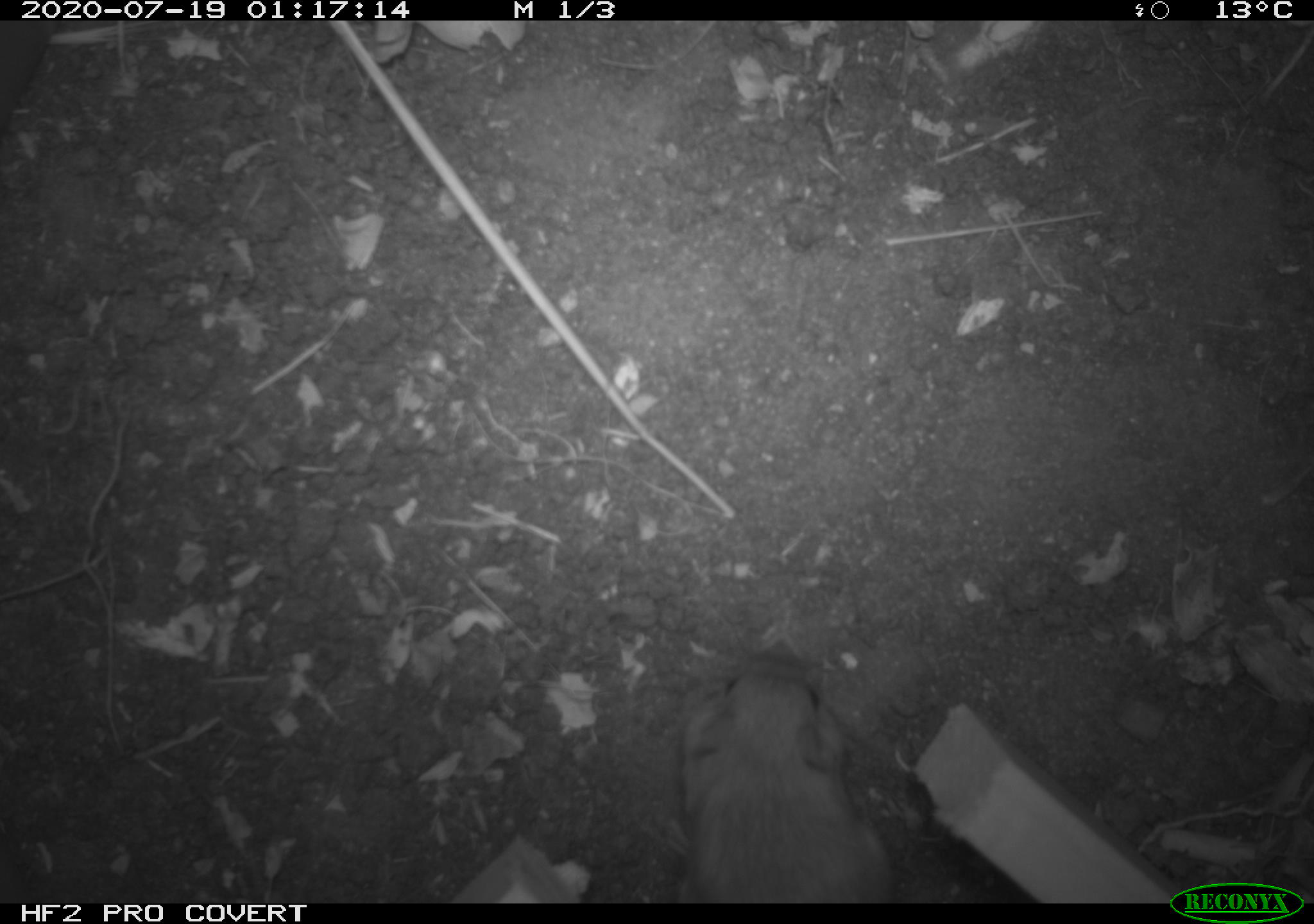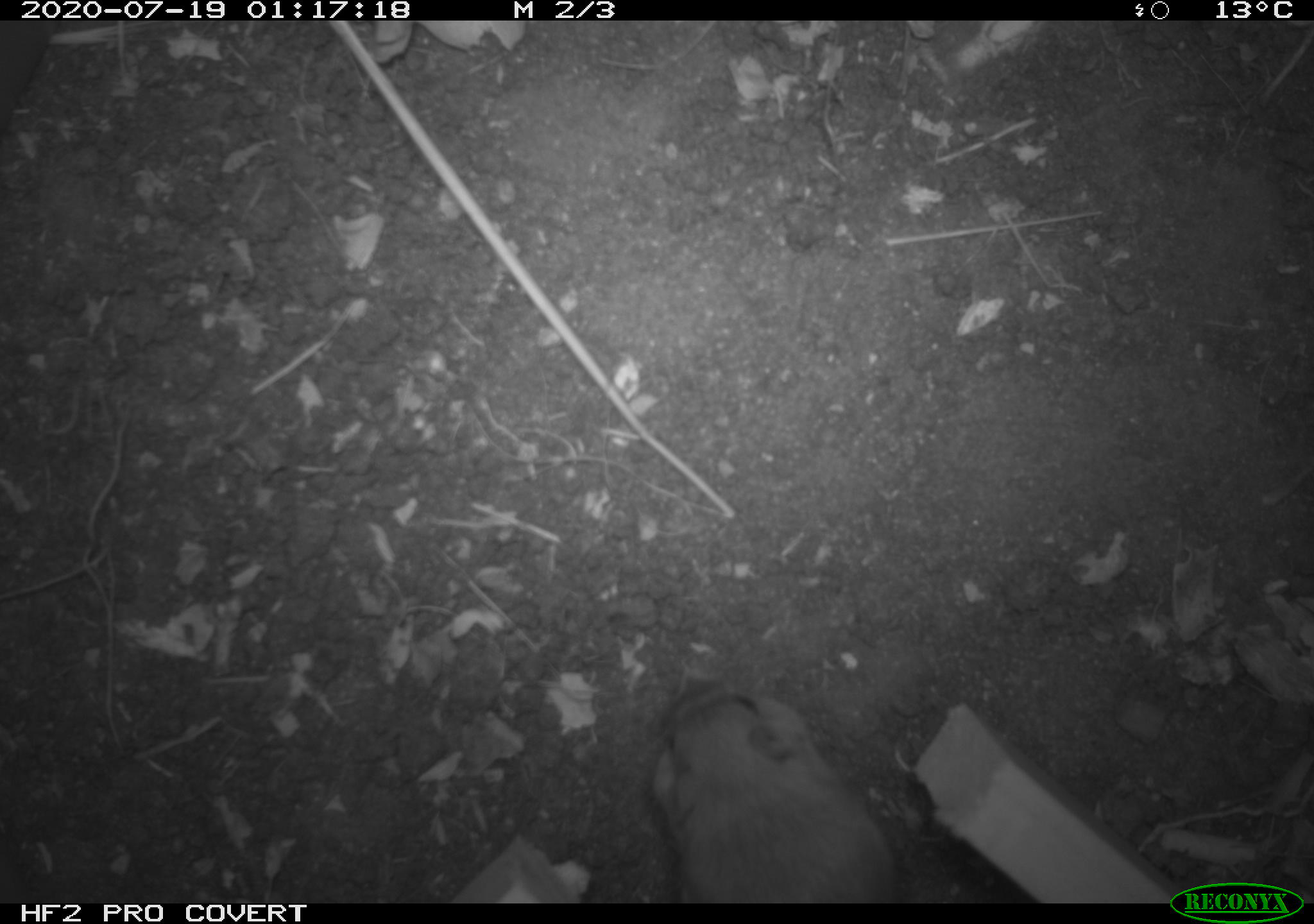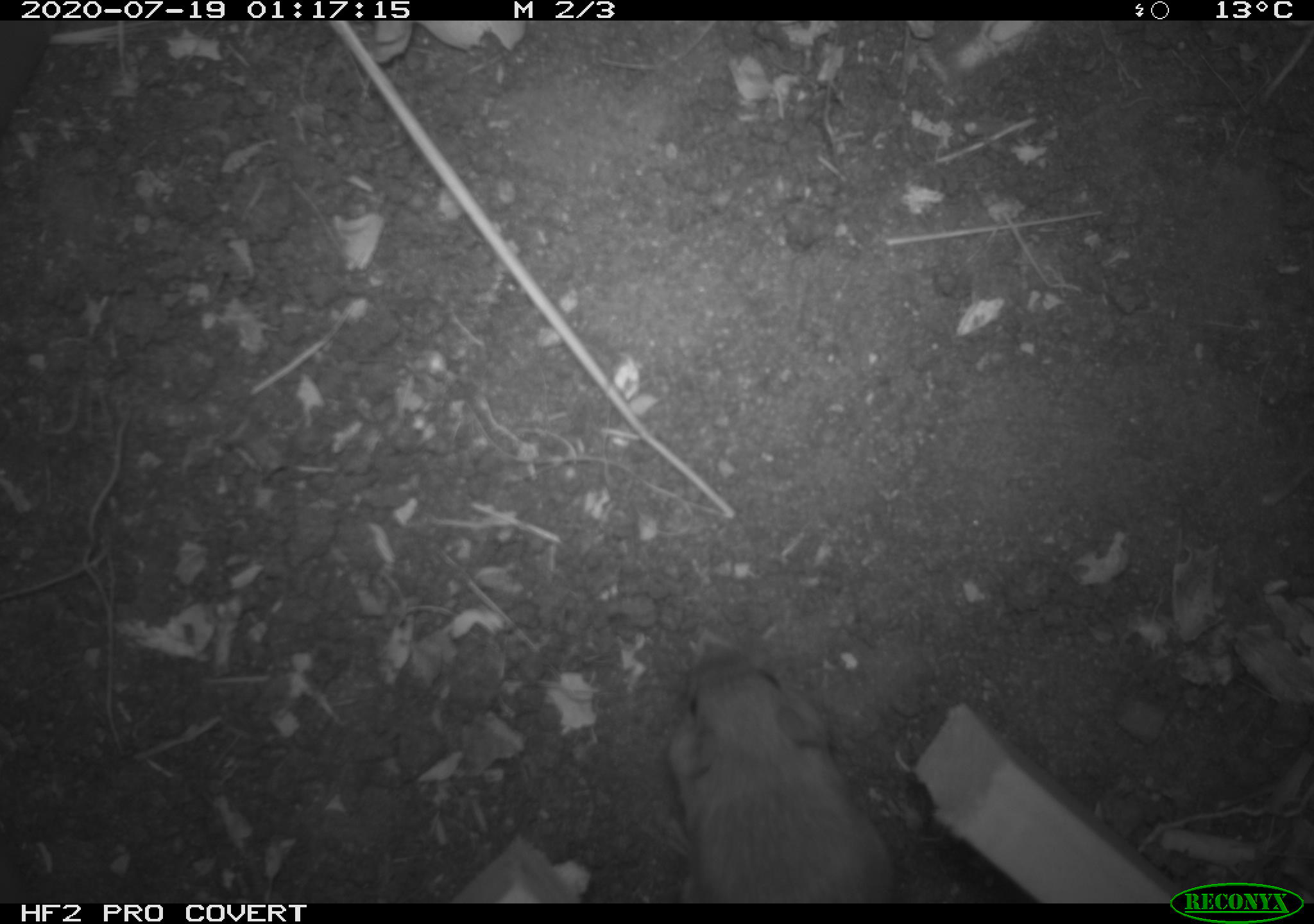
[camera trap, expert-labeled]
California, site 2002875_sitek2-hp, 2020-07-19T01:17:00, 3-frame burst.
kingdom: Animalia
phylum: Chordata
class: Mammalia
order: Rodentia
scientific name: Rodentia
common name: rodent